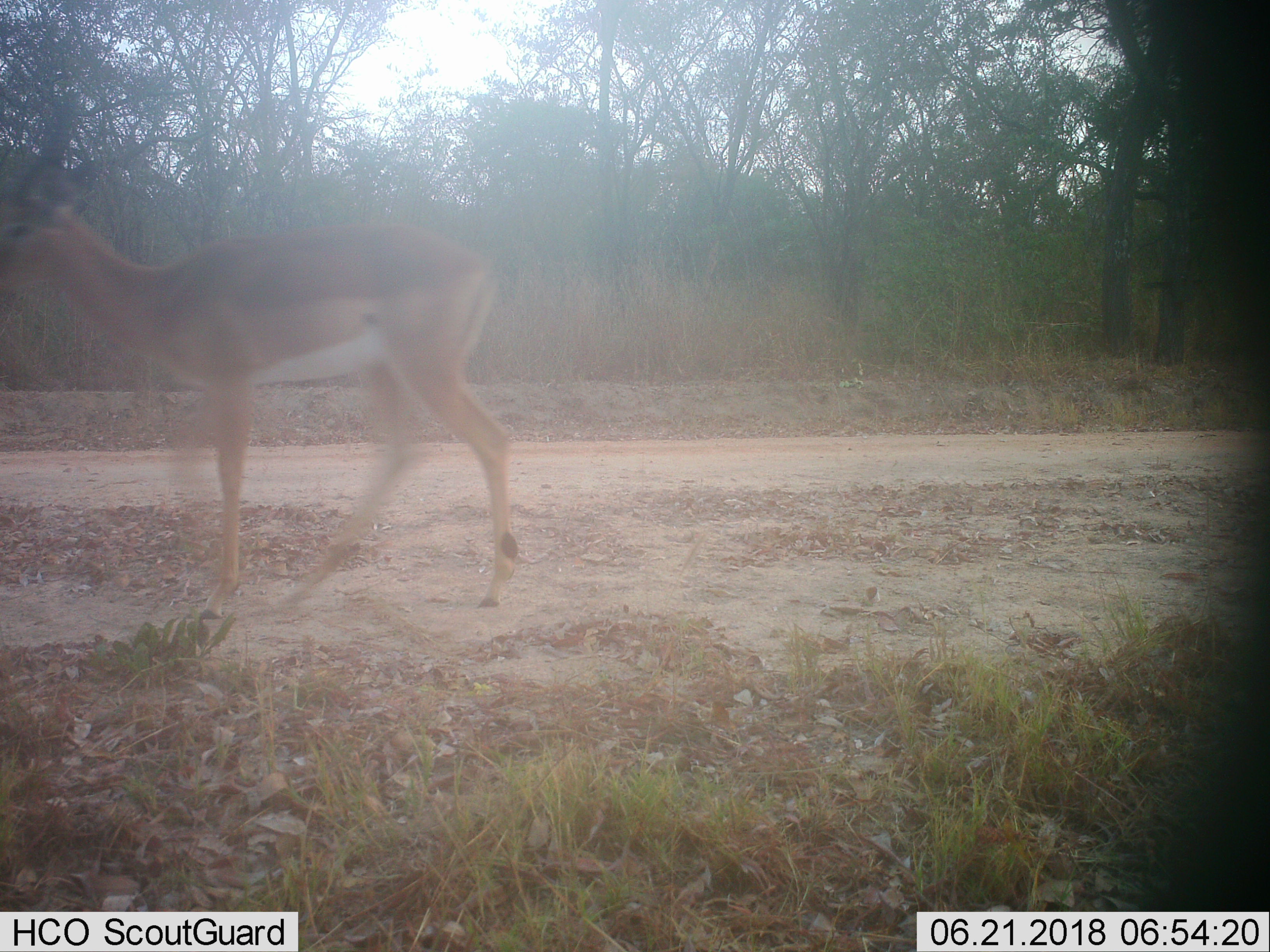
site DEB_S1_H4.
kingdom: Animalia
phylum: Chordata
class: Mammalia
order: Artiodactyla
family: Bovidae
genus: Aepyceros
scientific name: Aepyceros melampus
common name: impala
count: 1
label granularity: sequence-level